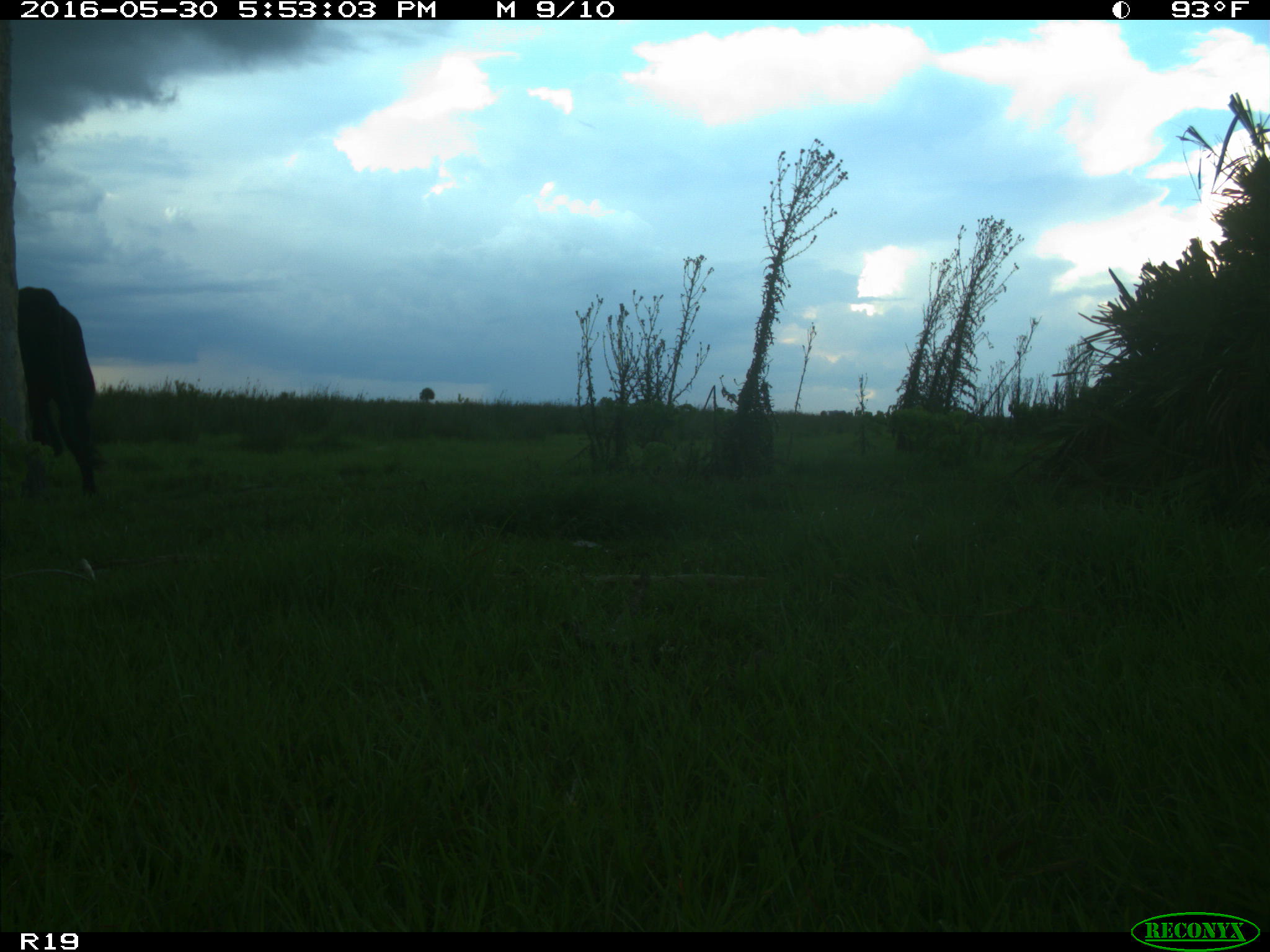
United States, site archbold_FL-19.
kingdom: Animalia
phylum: Chordata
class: Mammalia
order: Artiodactyla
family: Bovidae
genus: Bos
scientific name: Bos taurus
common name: domestic cow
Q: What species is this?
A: Bos taurus (domestic cow).